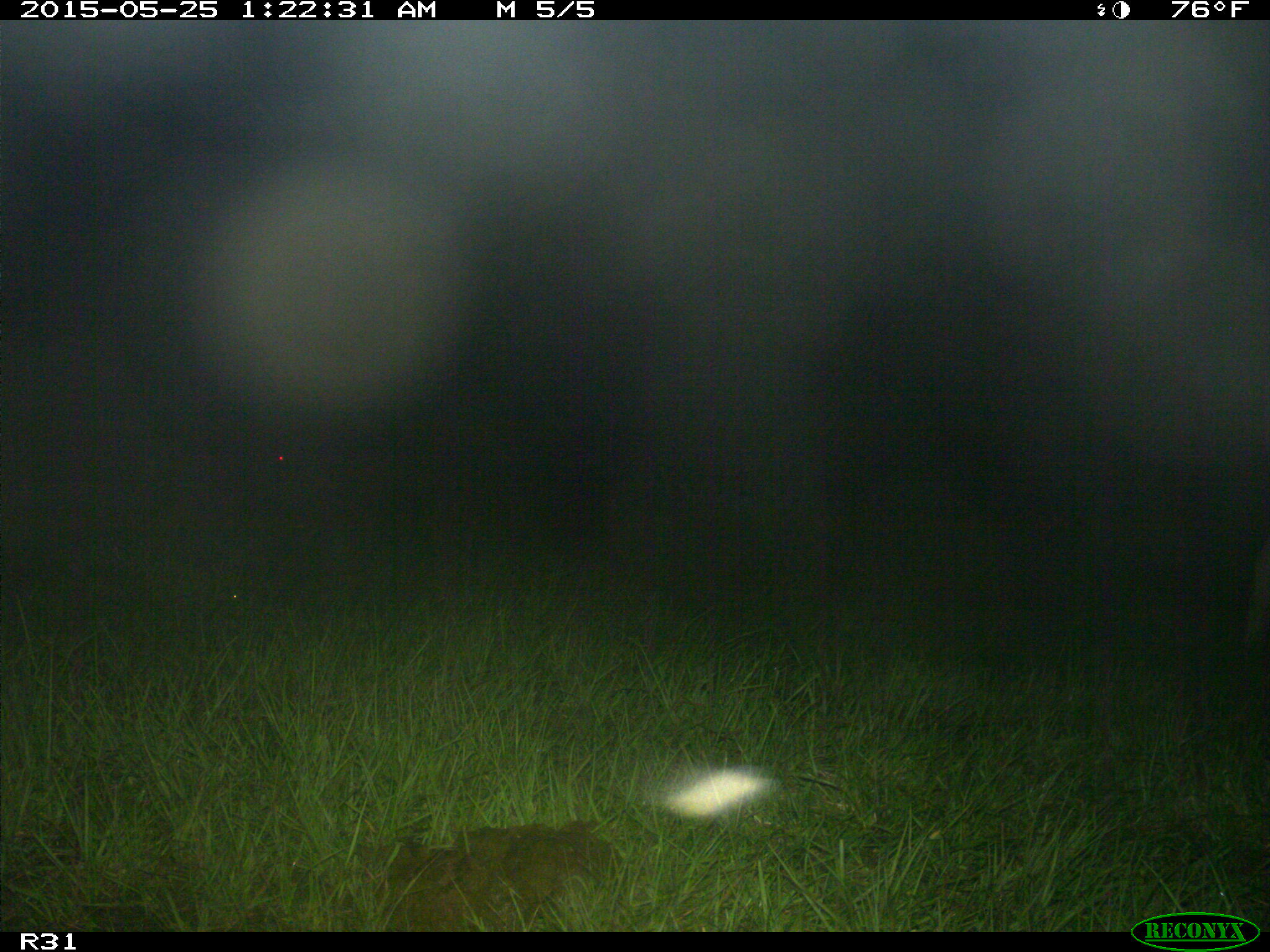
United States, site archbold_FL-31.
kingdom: Animalia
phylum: Chordata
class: Mammalia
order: Artiodactyla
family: Bovidae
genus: Bos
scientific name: Bos taurus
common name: domestic cow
Bos taurus (domestic cow).